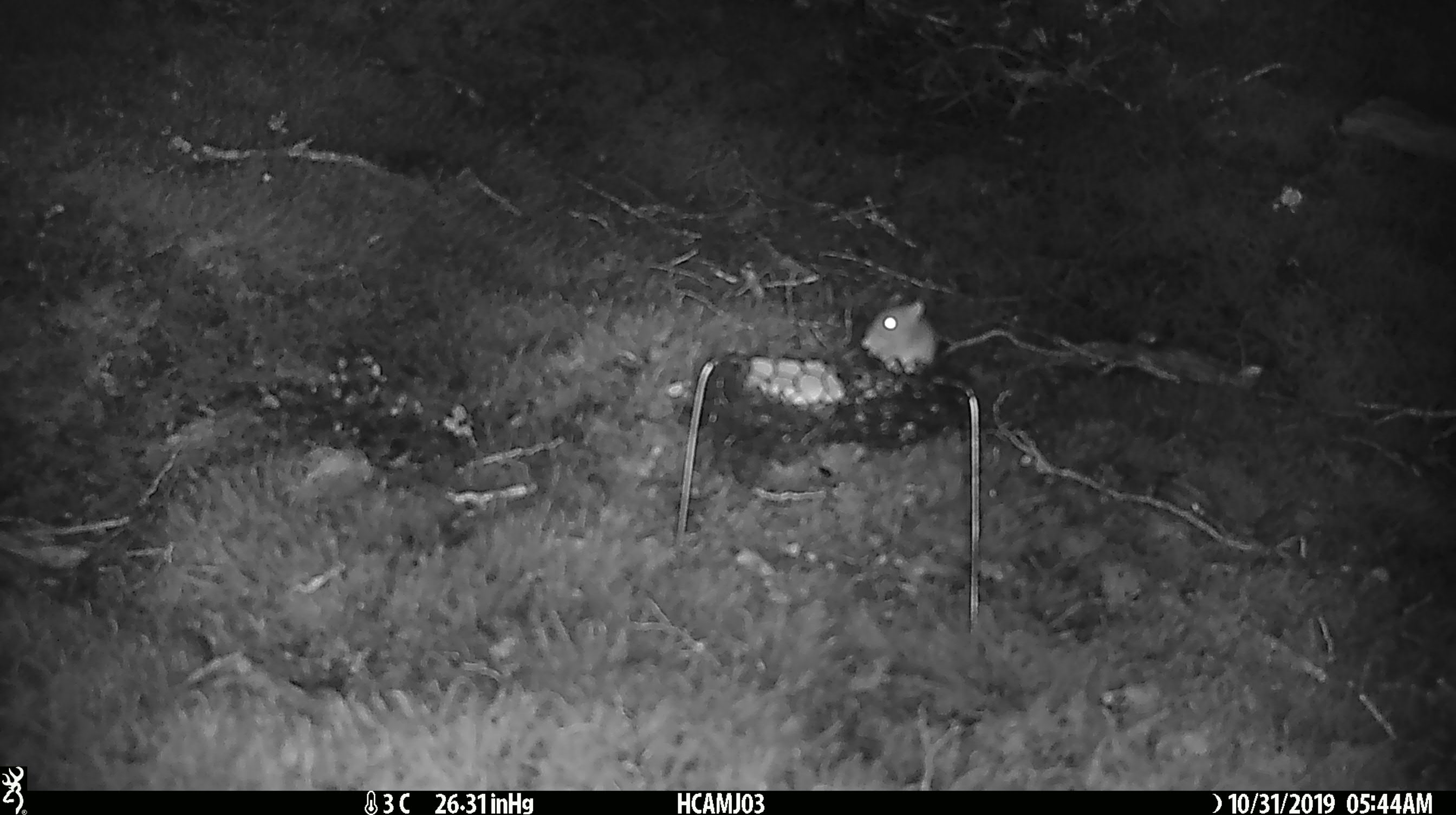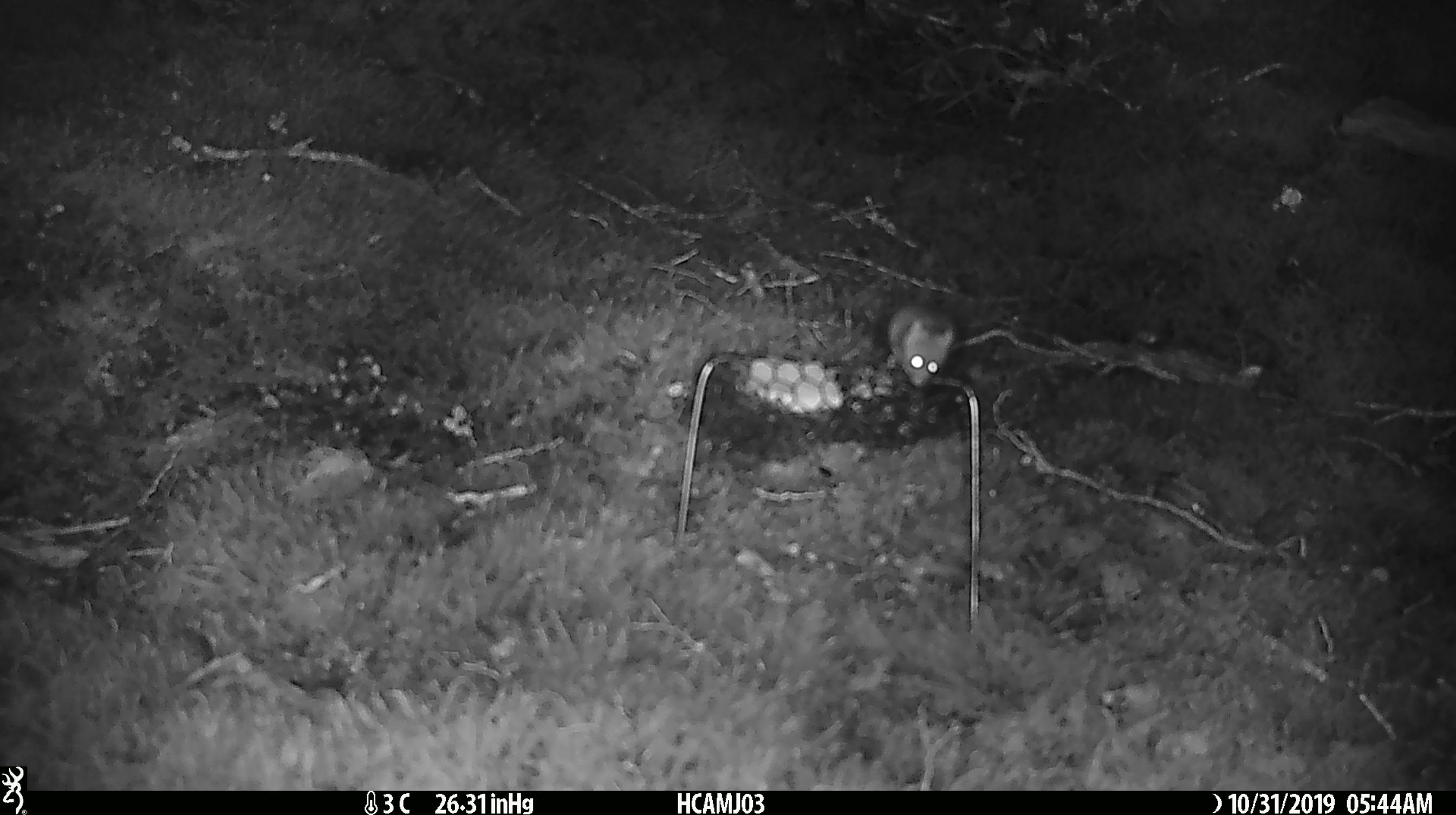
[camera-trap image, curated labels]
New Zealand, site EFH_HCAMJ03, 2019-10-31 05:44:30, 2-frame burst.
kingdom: Animalia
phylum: Chordata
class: Mammalia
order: Rodentia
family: Muridae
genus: Mus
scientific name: Mus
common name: mouse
Mouse (Mus).